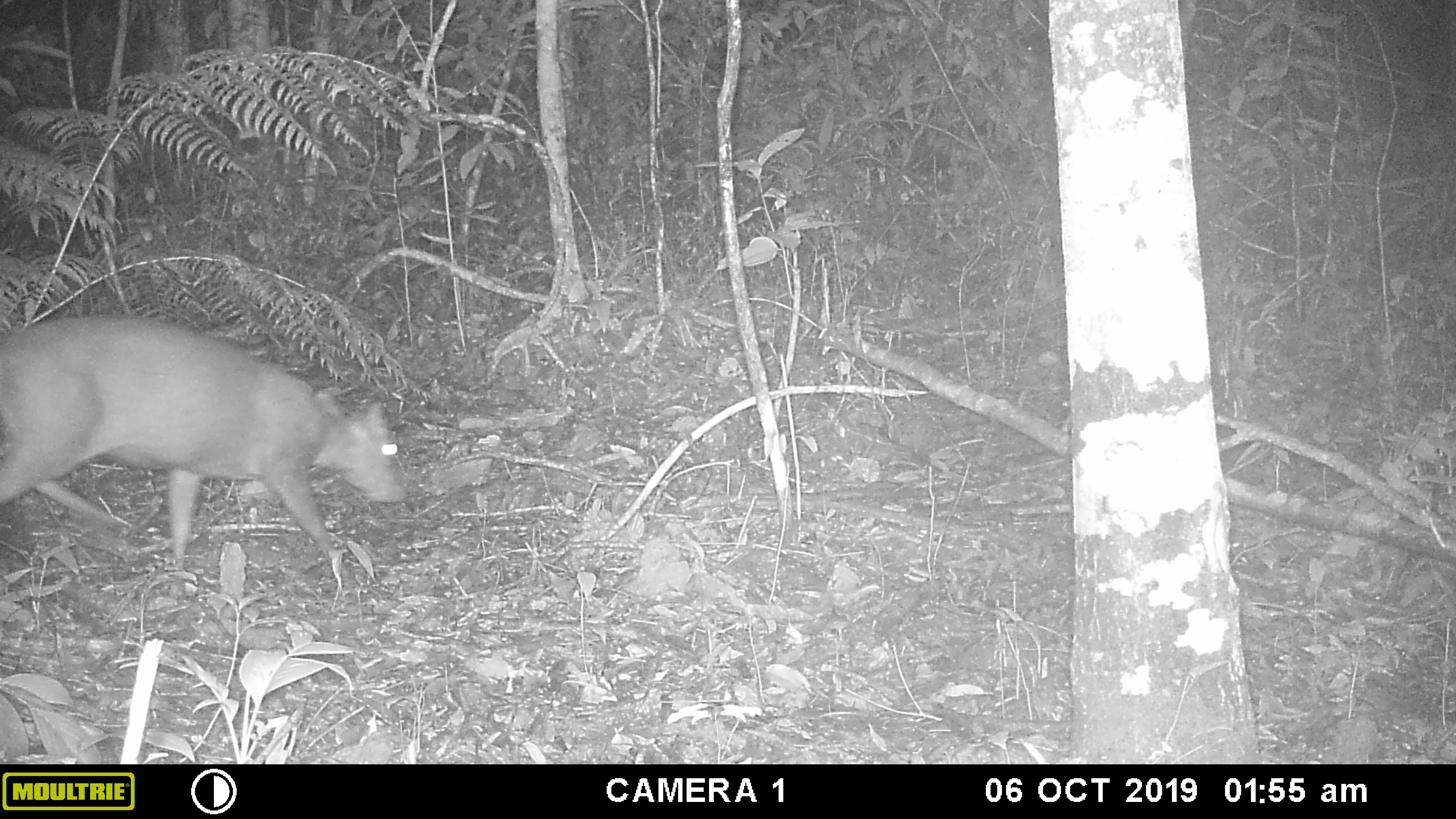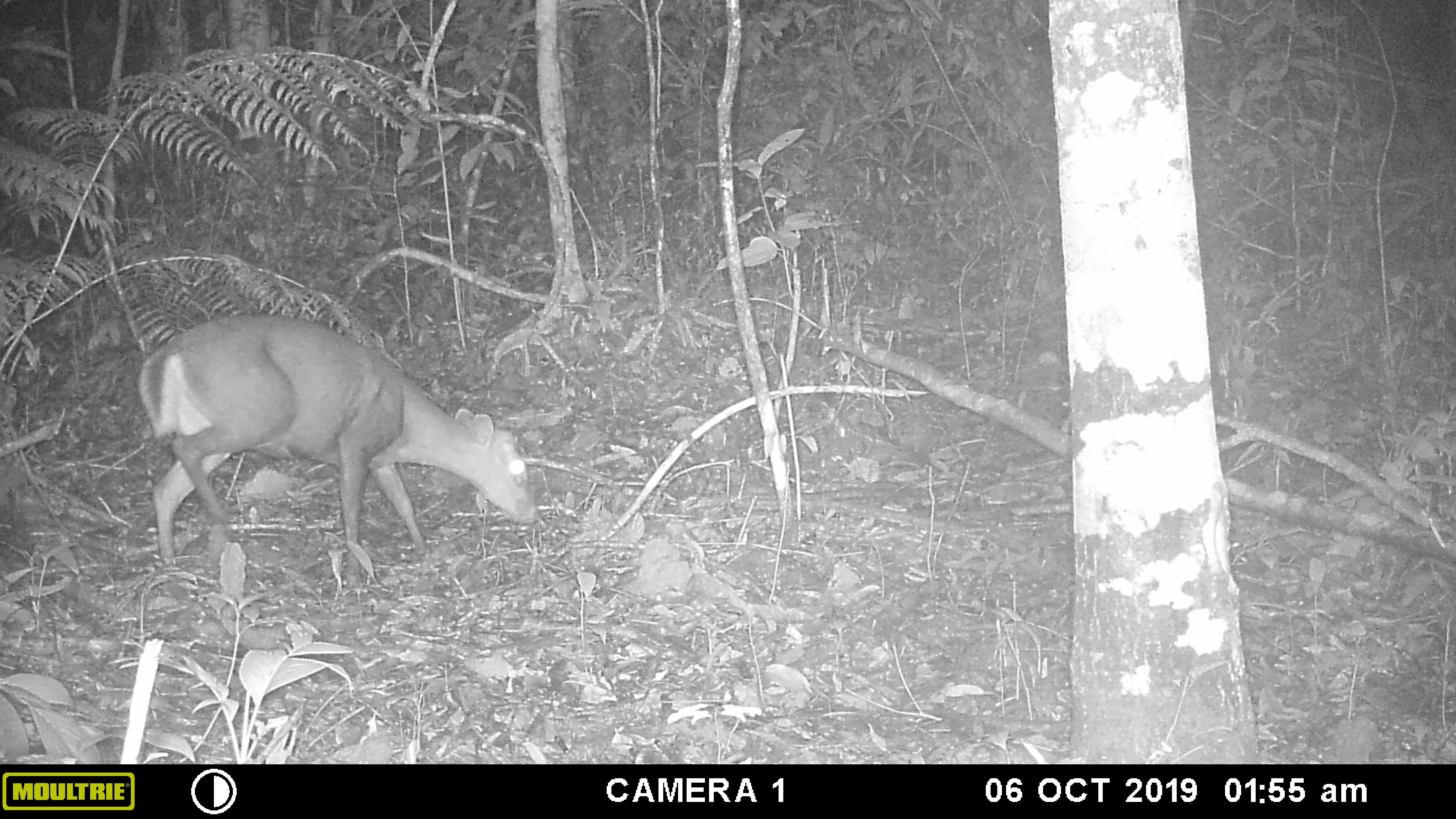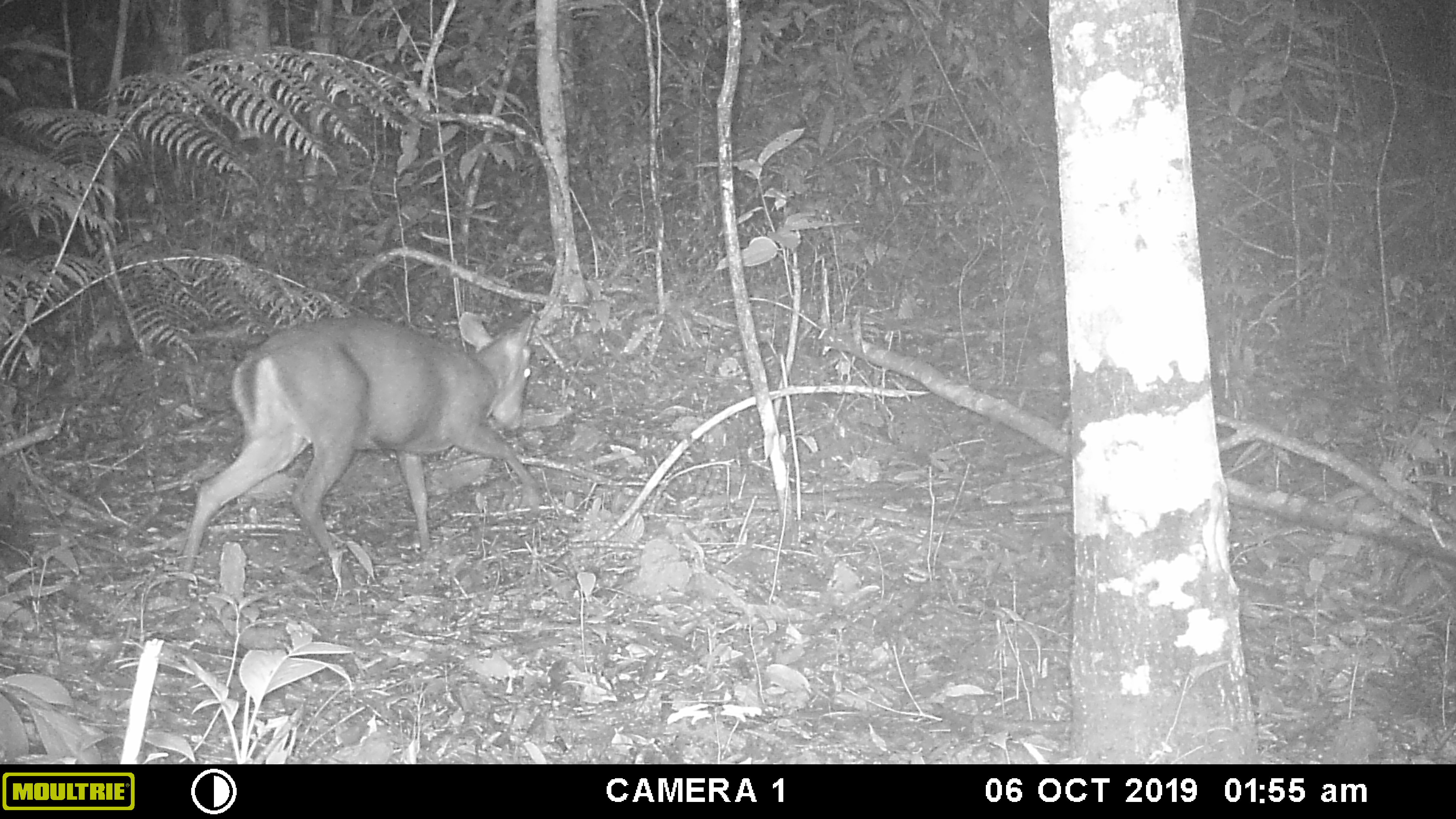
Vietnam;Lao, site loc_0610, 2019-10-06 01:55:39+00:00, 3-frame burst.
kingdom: Animalia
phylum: Chordata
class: Mammalia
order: Artiodactyla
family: Cervidae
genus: Muntiacus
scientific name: Muntiacus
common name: muntjacs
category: unidentified muntjac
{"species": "unidentified muntjac (muntjacs) (Muntiacus)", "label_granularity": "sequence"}